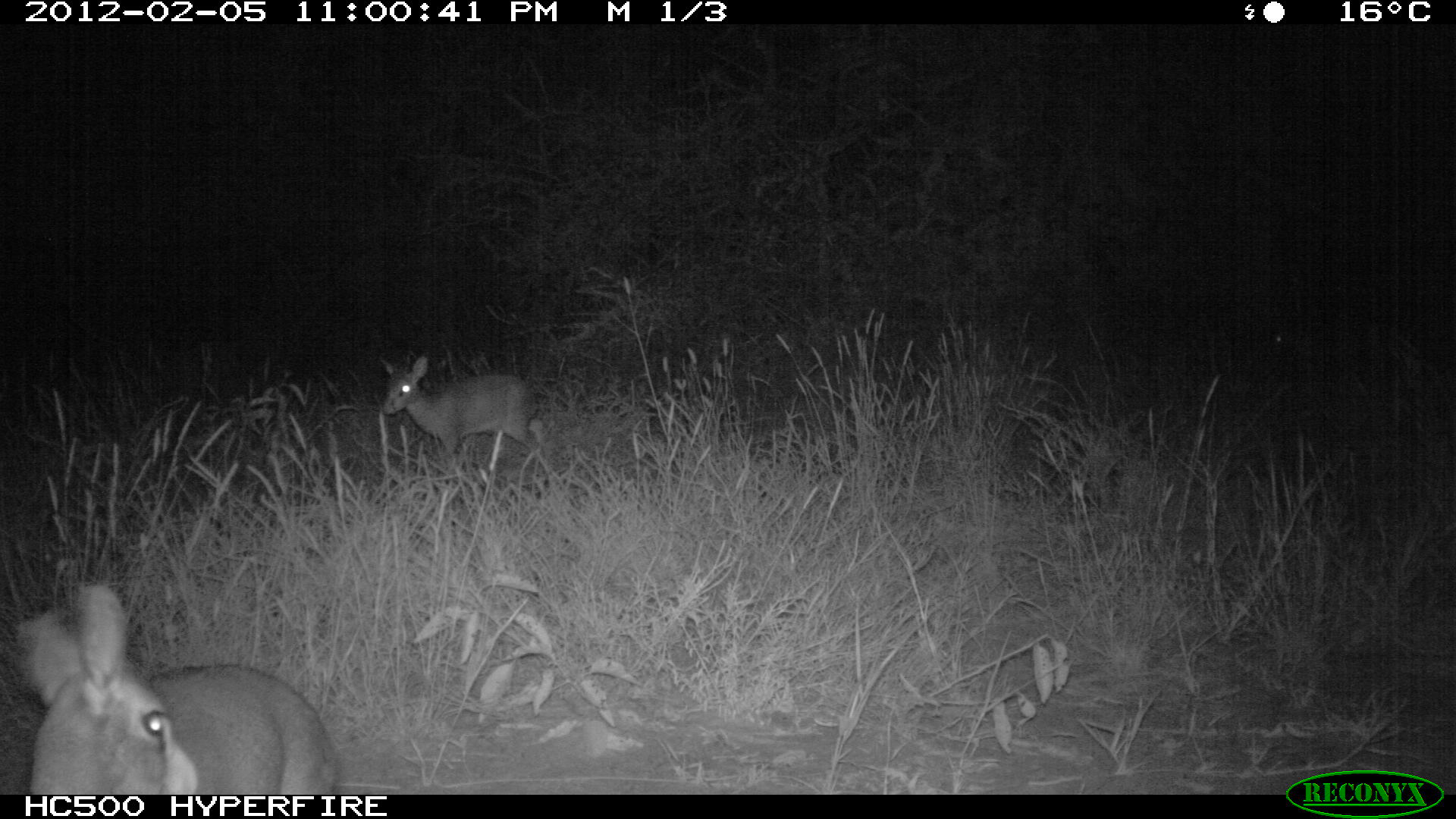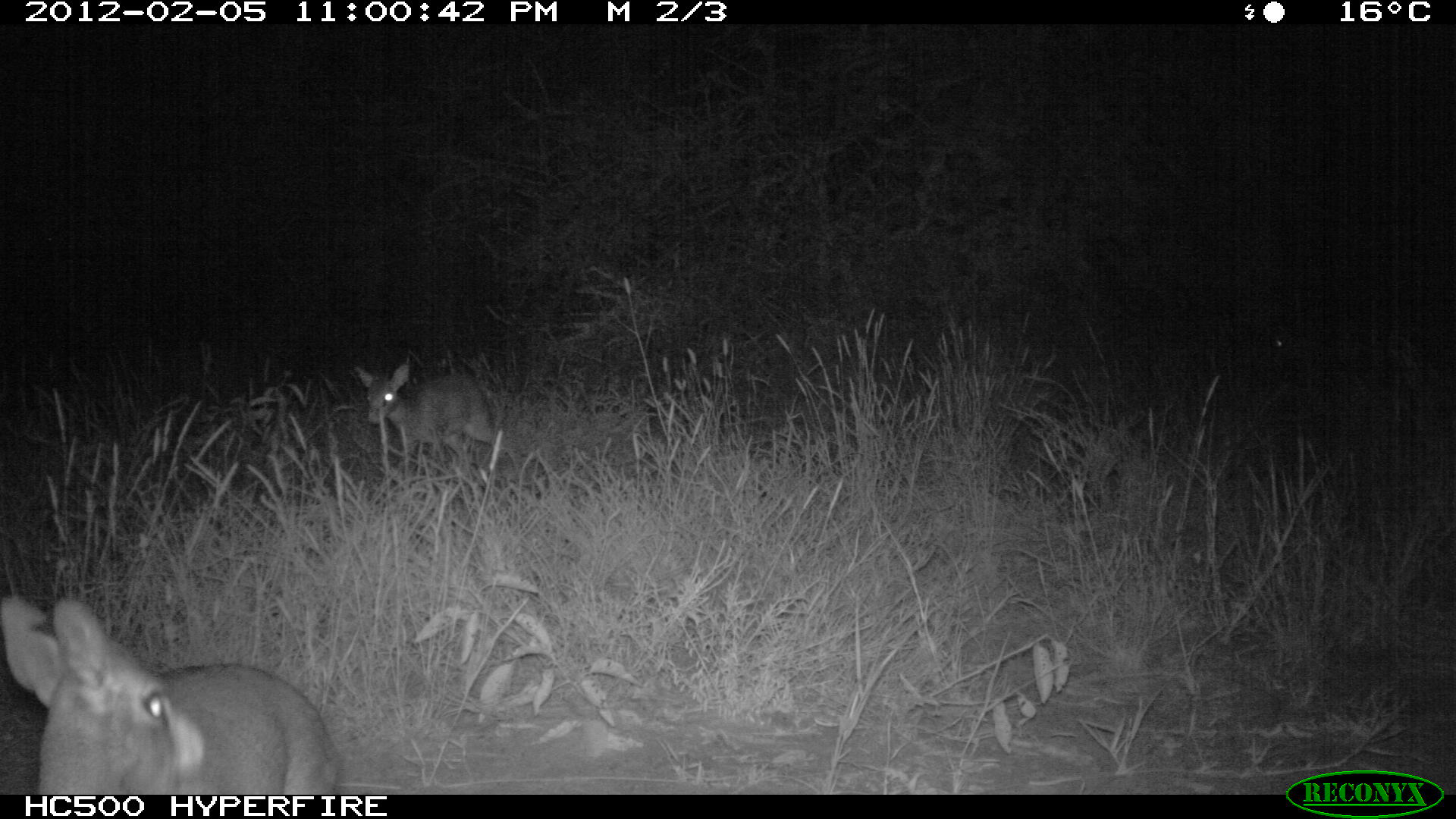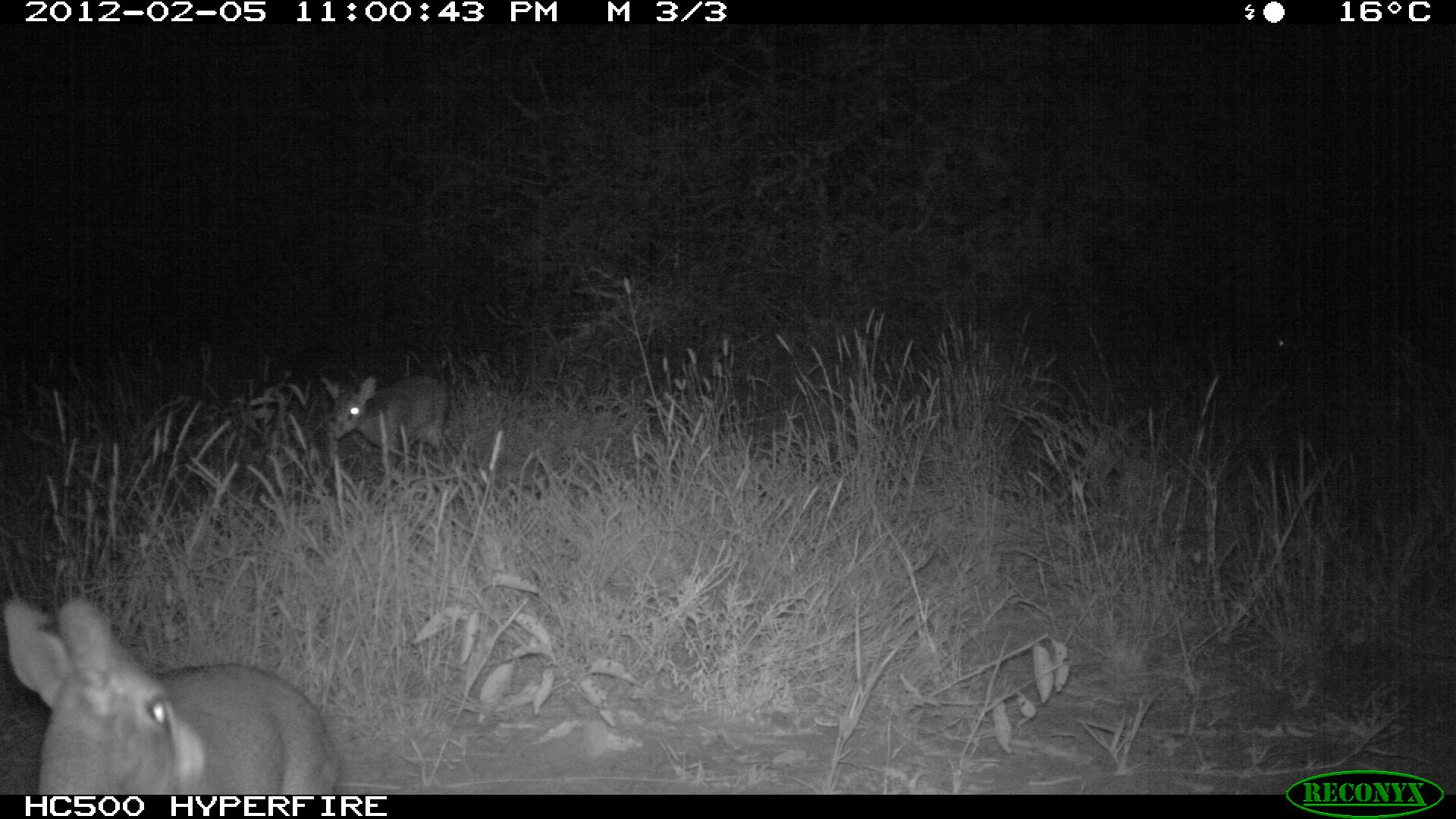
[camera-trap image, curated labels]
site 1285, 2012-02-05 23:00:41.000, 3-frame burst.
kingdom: Animalia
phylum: Chordata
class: Mammalia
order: Artiodactyla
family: Bovidae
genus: Madoqua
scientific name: Madoqua guentheri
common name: günther's dik-dik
Madoqua guentheri (günther's dik-dik), count 2.